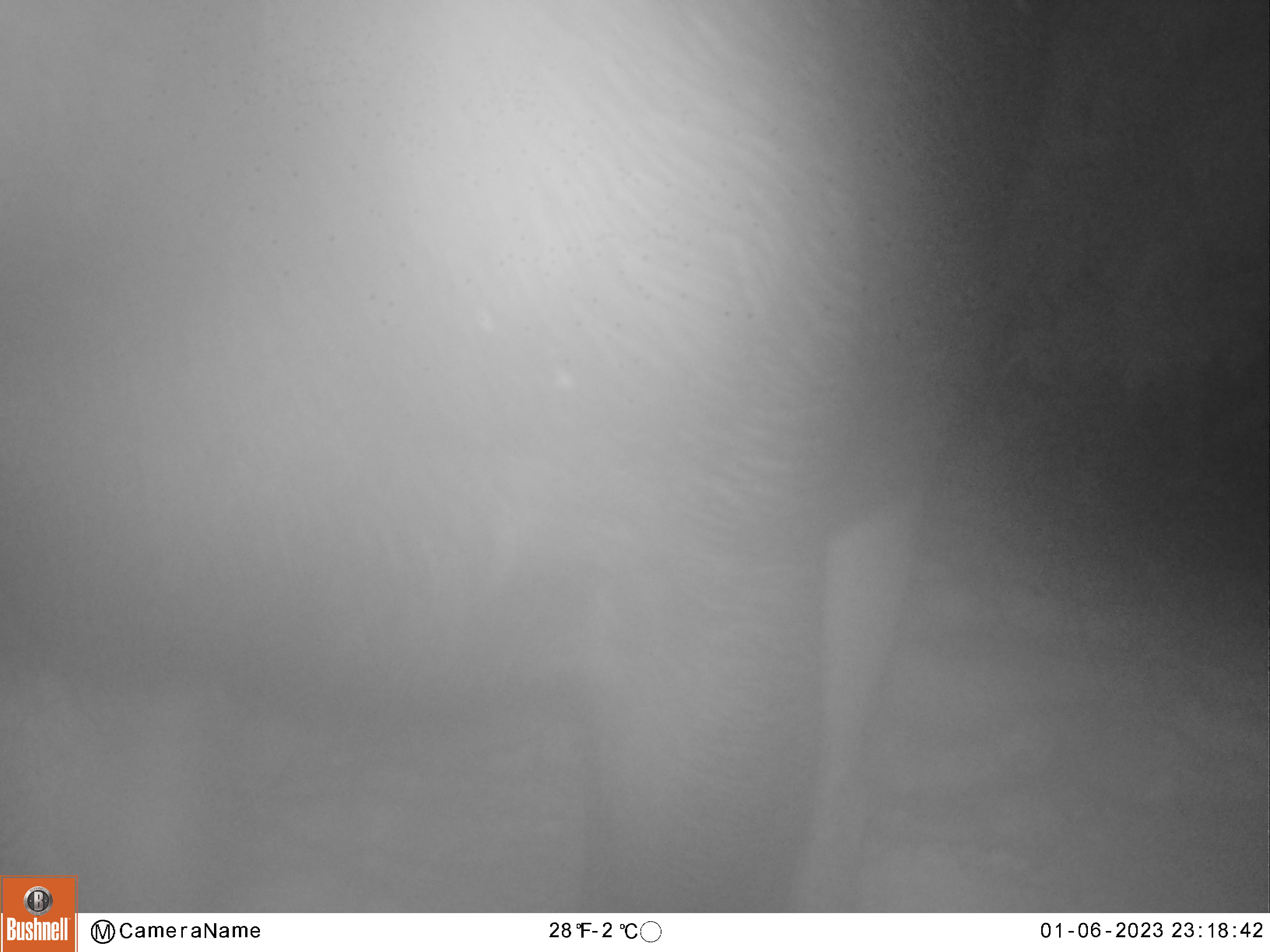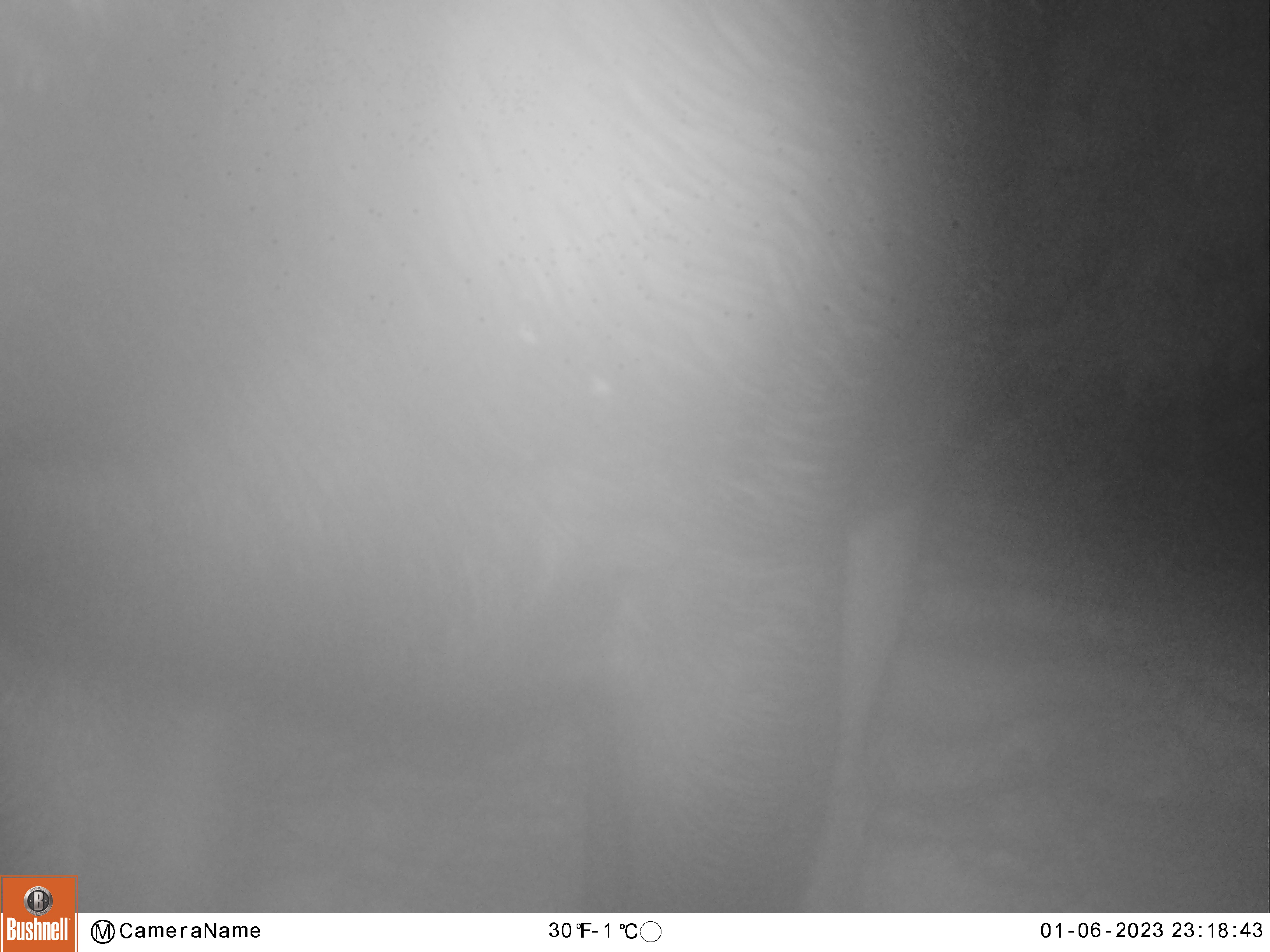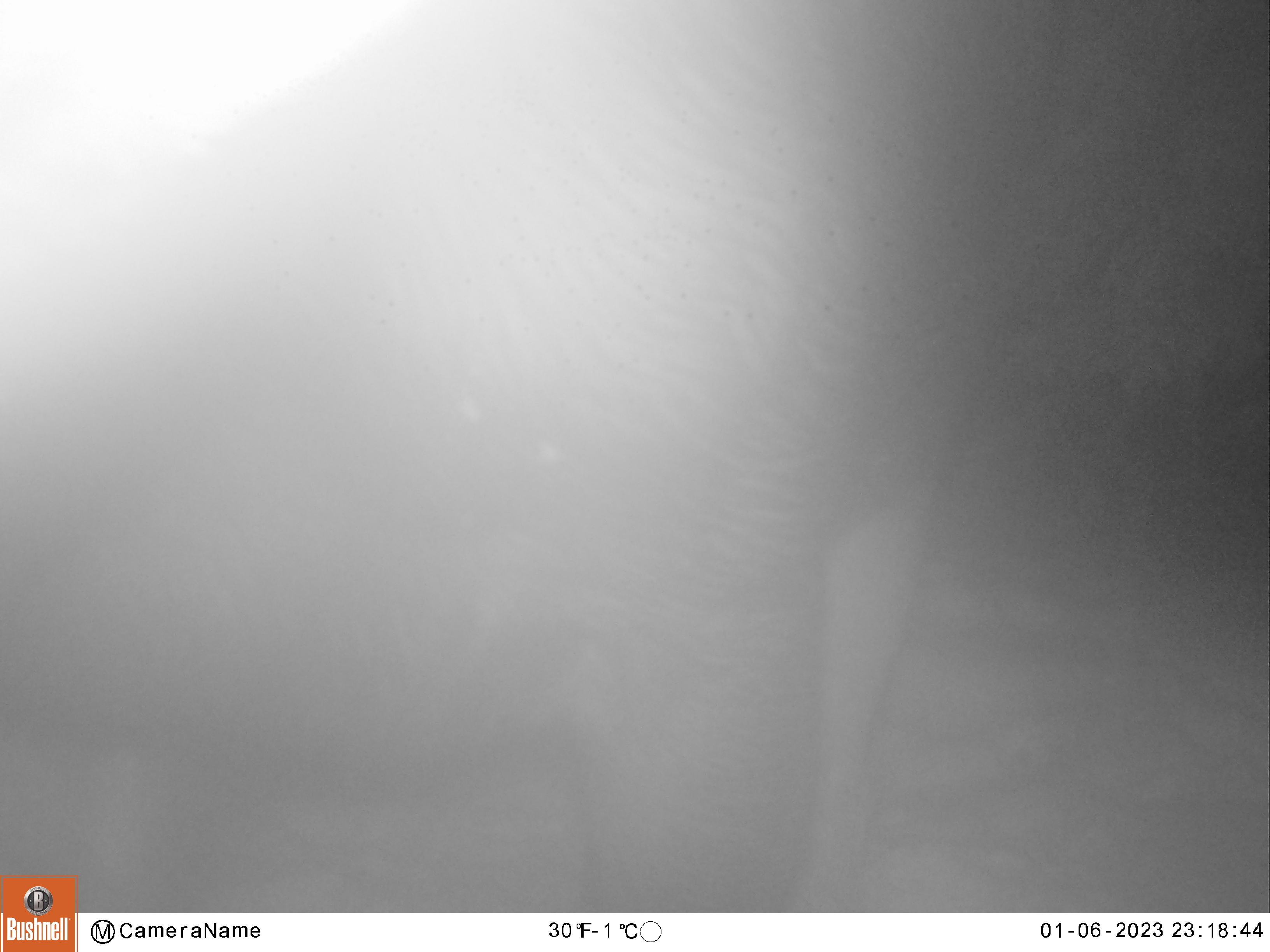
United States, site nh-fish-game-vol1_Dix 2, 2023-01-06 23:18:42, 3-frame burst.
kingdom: Animalia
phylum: Chordata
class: Mammalia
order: Artiodactyla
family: Cervidae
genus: Alces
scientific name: Alces alces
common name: moose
Moose (Alces alces).